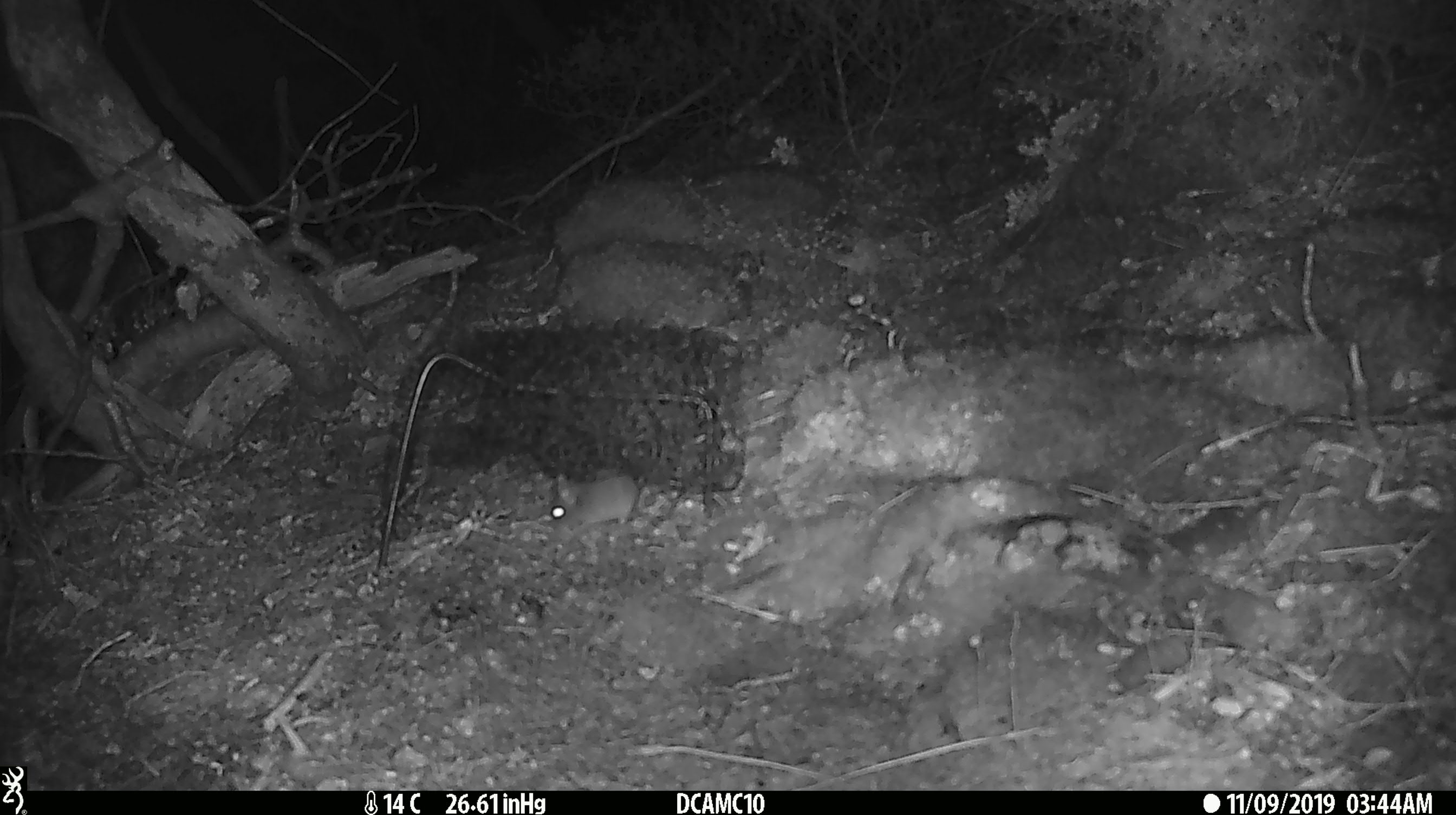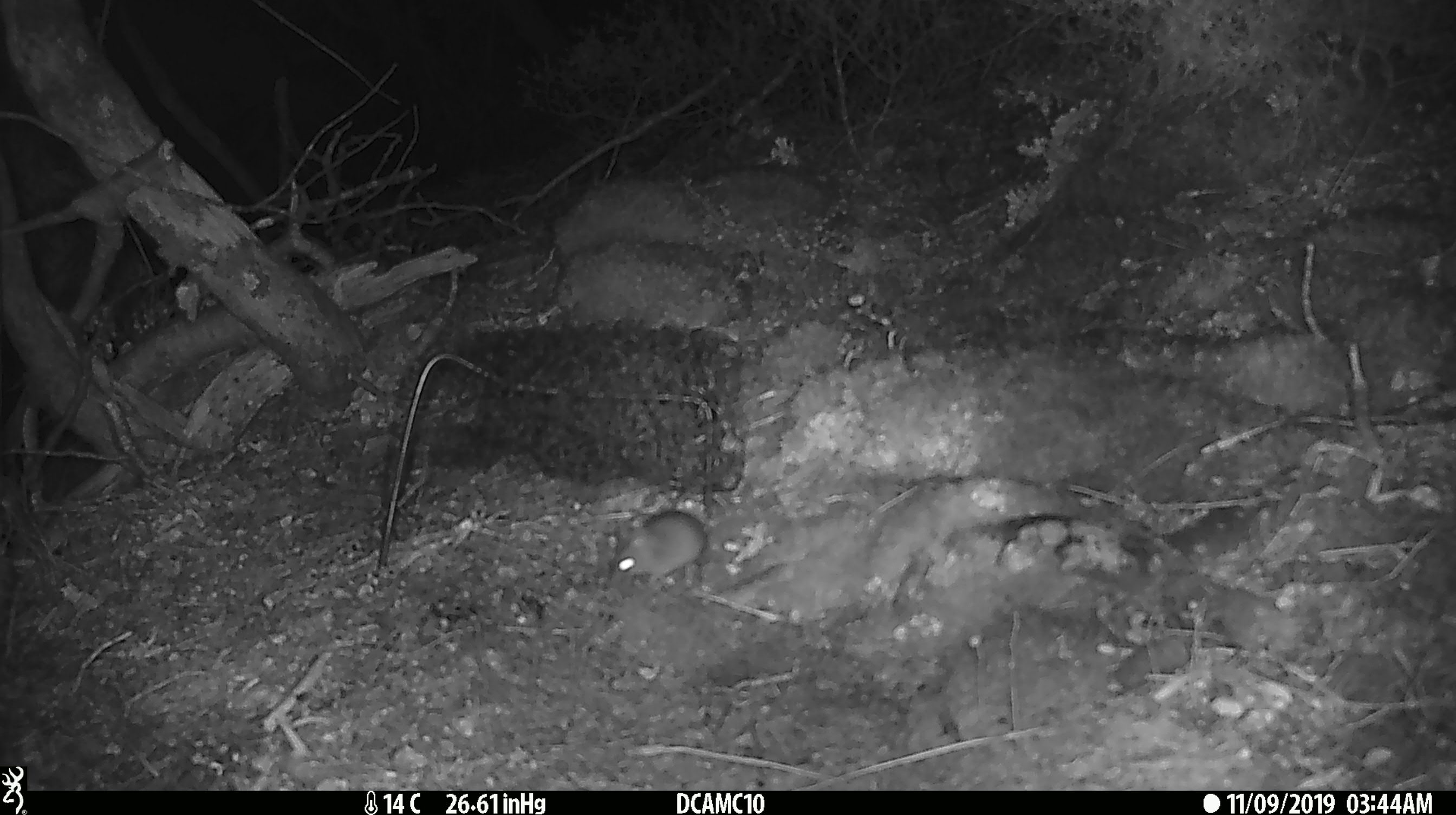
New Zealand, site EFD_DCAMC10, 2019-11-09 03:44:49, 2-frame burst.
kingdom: Animalia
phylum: Chordata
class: Mammalia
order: Rodentia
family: Muridae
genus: Mus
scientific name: Mus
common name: mouse